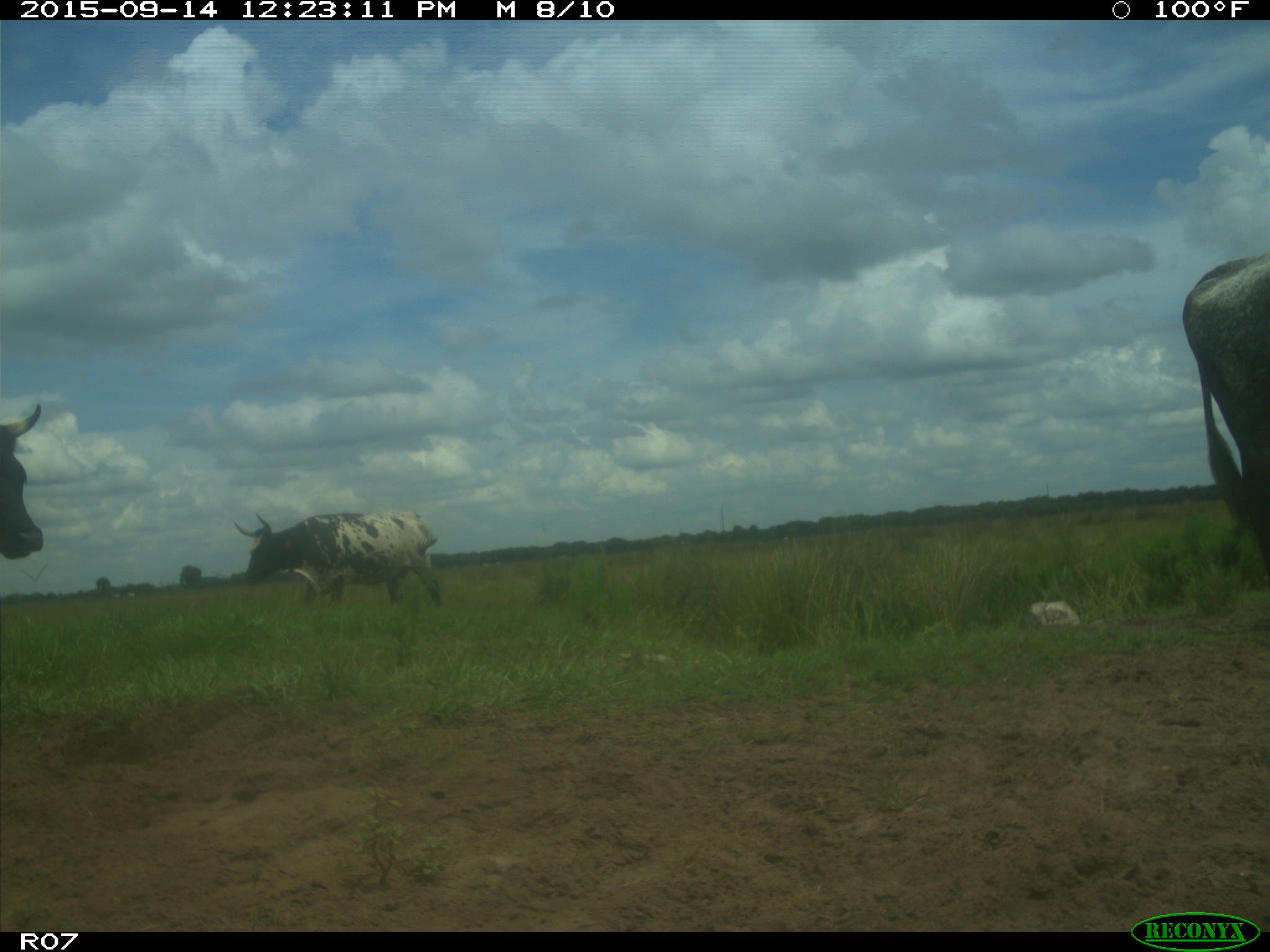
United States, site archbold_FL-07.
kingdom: Animalia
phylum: Chordata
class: Mammalia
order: Artiodactyla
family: Bovidae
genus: Bos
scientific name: Bos taurus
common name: domestic cow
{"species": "Bos taurus (domestic cow)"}